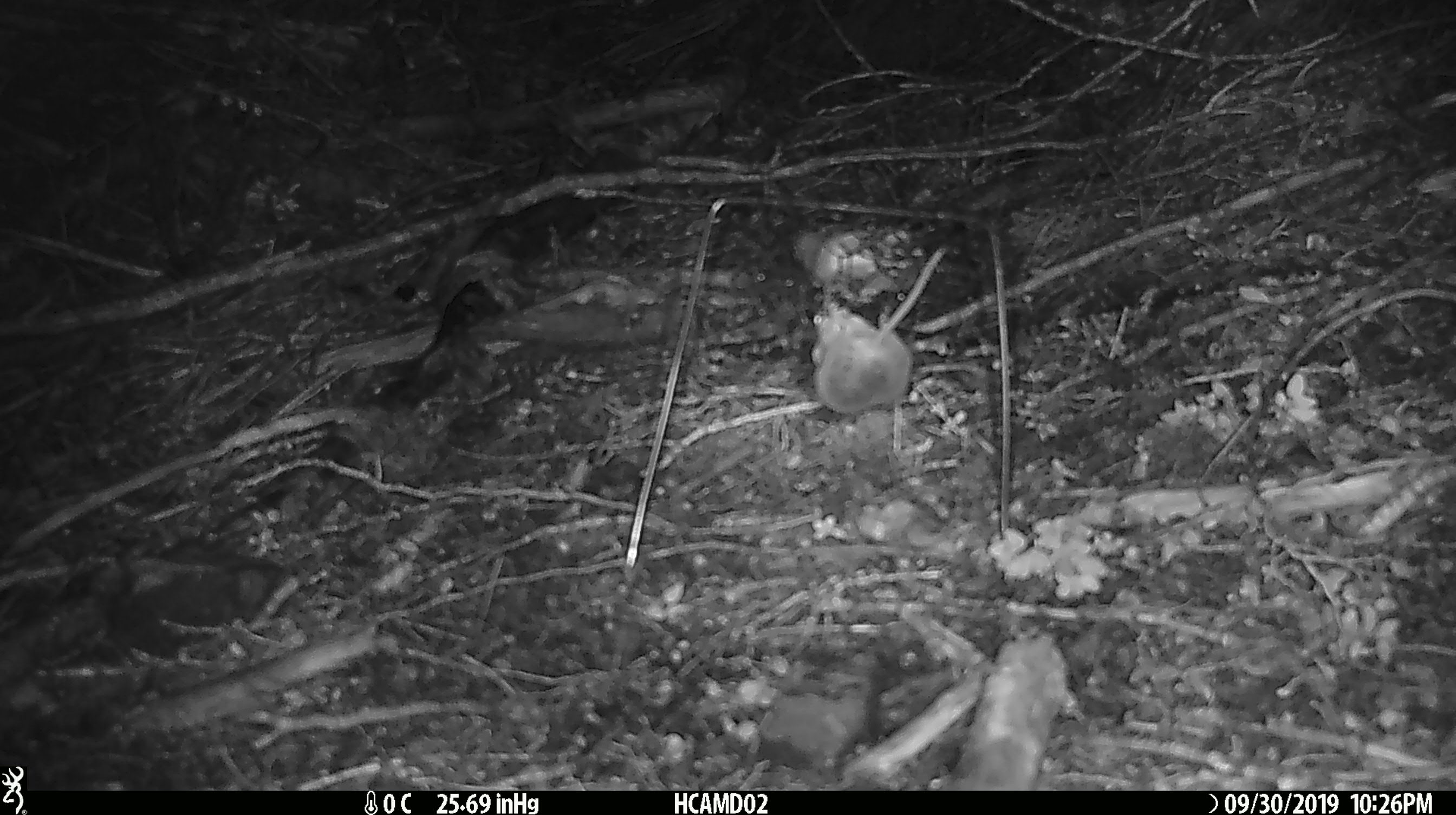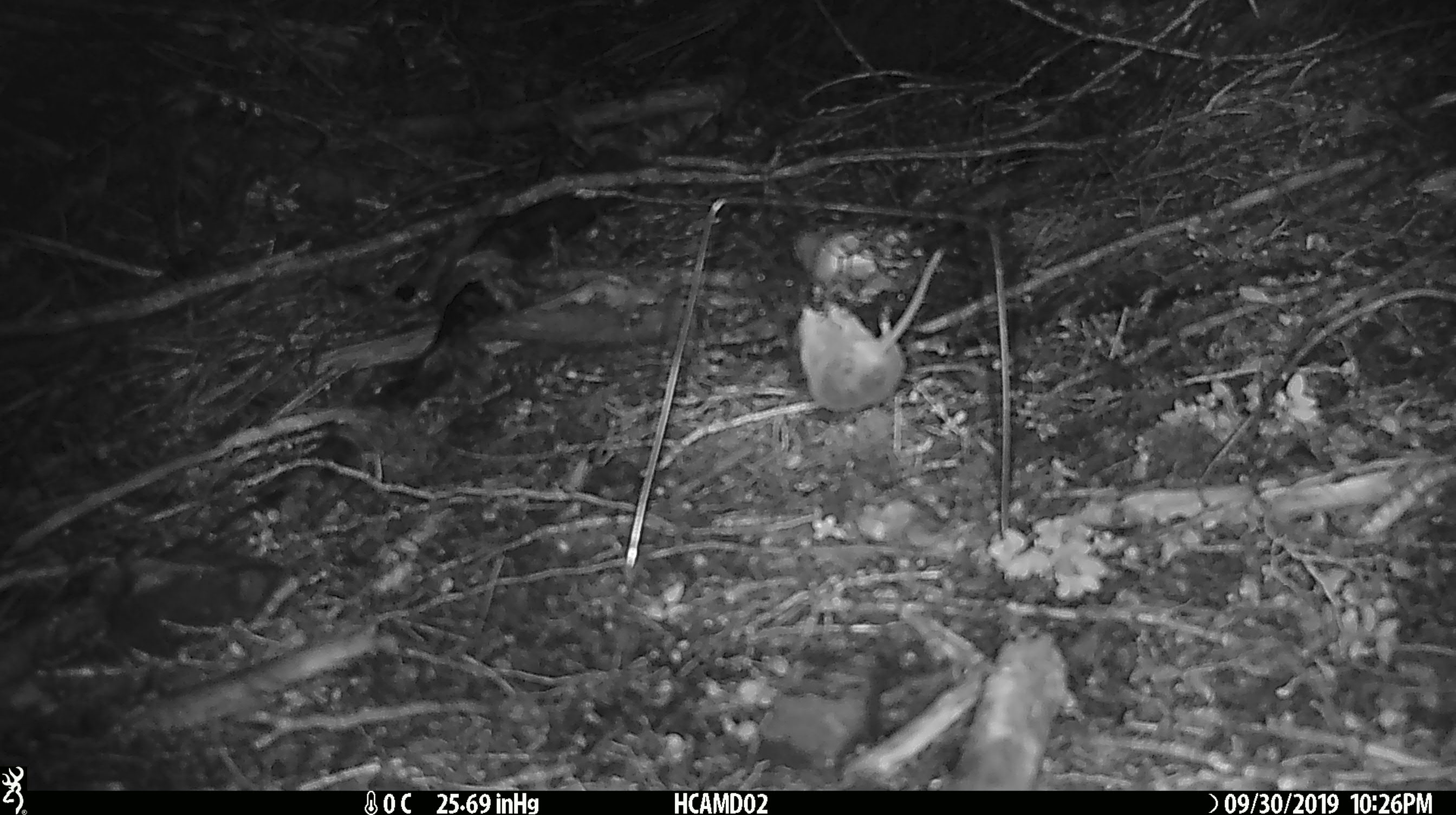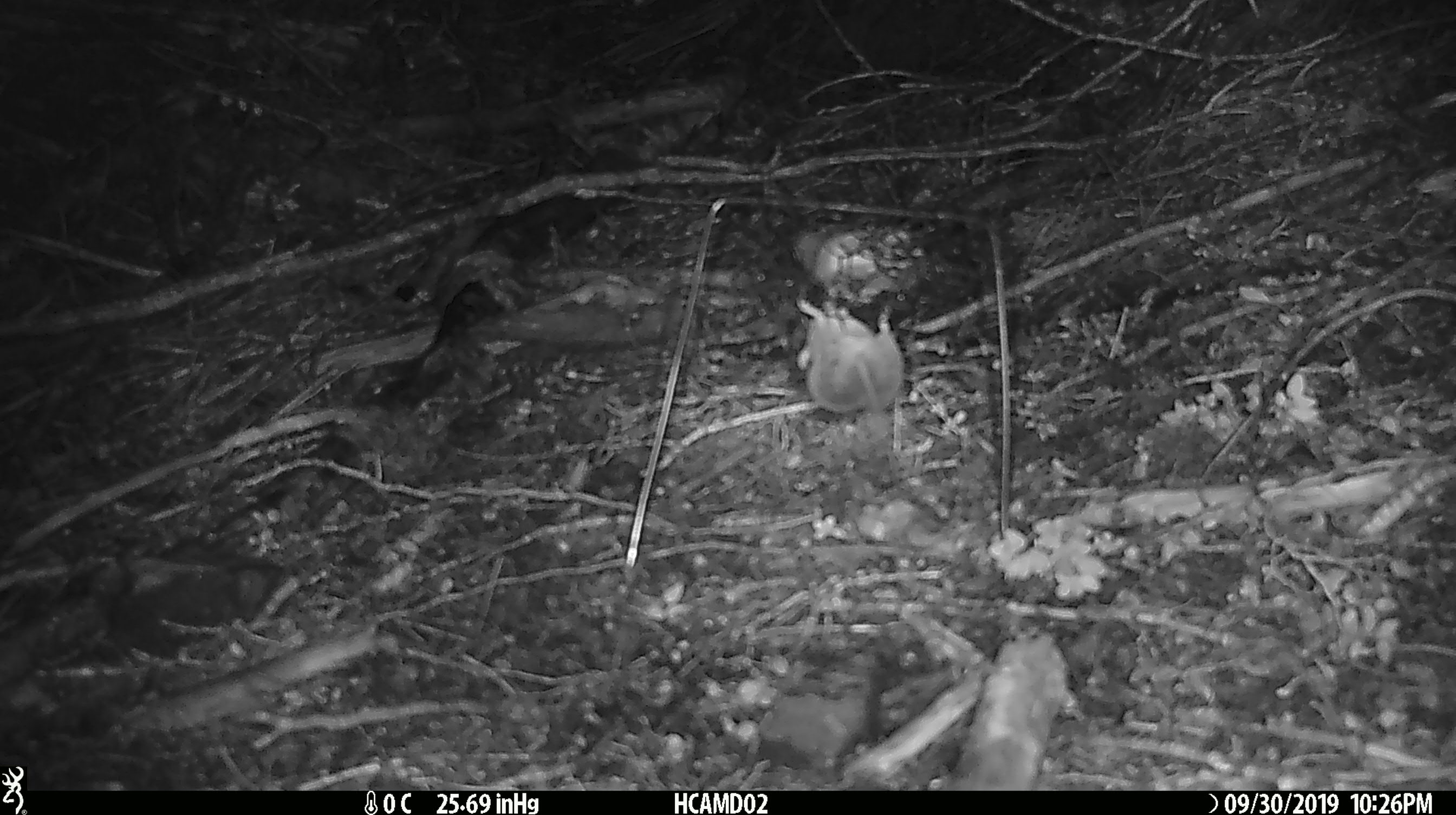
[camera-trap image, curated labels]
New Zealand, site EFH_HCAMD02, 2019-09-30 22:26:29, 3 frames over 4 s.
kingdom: Animalia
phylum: Chordata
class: Mammalia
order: Rodentia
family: Muridae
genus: Mus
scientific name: Mus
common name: mouse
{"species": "mouse (Mus)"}